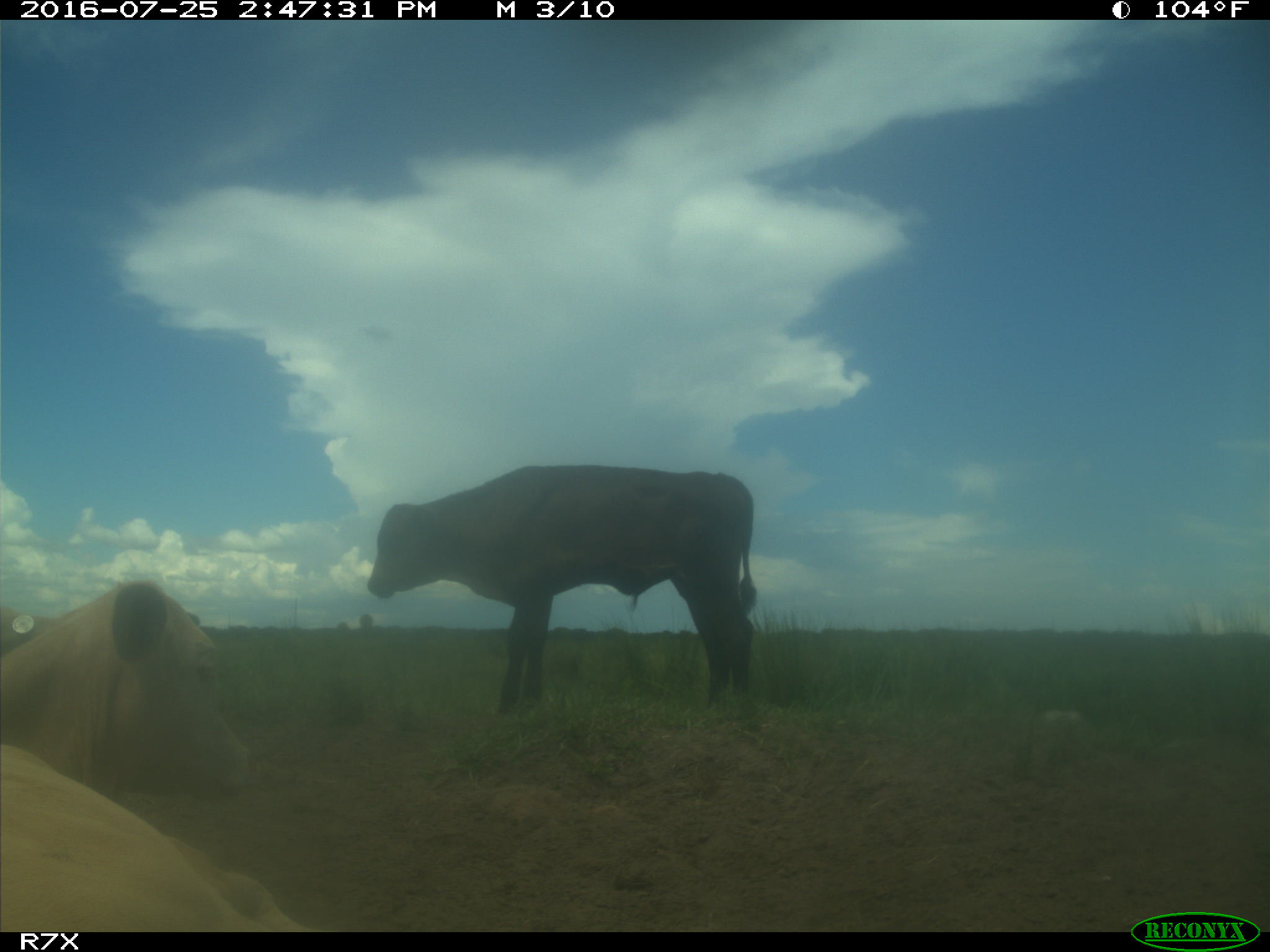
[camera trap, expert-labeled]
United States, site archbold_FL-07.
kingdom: Animalia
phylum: Chordata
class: Mammalia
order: Artiodactyla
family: Bovidae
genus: Bos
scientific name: Bos taurus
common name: domestic cow